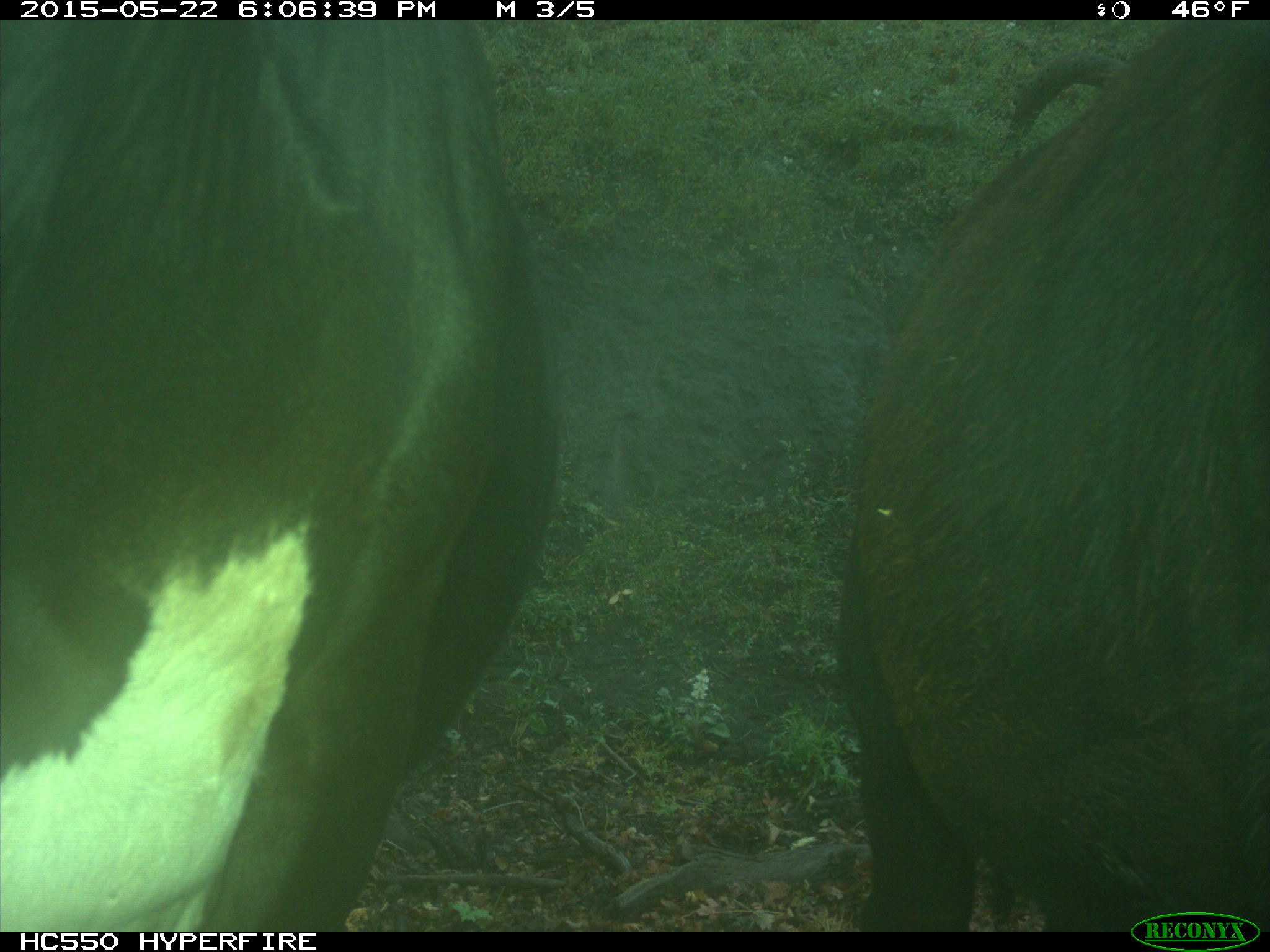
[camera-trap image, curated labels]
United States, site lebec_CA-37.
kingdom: Animalia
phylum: Chordata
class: Mammalia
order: Artiodactyla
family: Bovidae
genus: Bos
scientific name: Bos taurus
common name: domestic cow